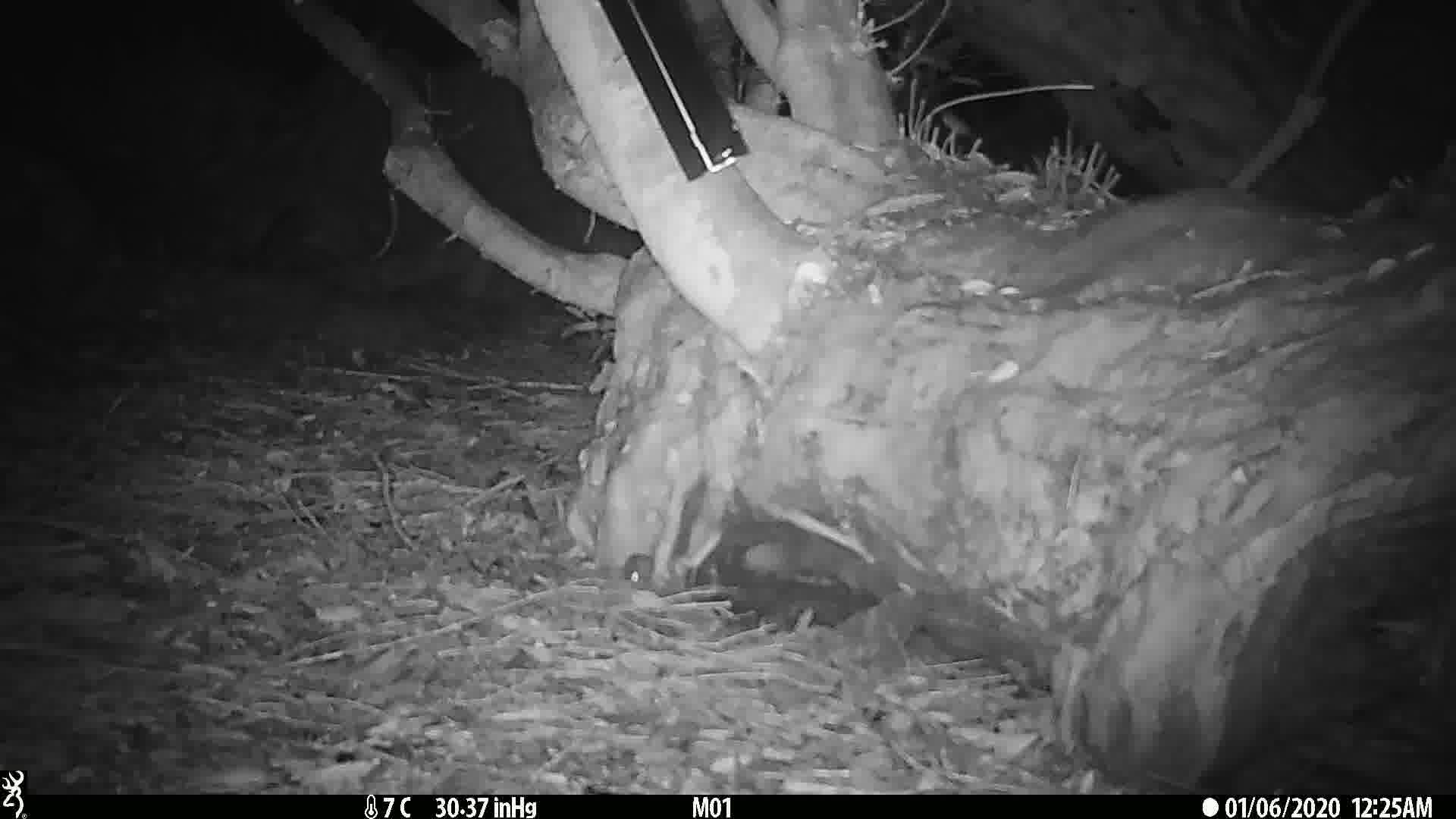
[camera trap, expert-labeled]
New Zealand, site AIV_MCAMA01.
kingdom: Animalia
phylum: Chordata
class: Mammalia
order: Rodentia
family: Muridae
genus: Mus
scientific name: Mus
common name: mouse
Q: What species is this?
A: Mouse (Mus).